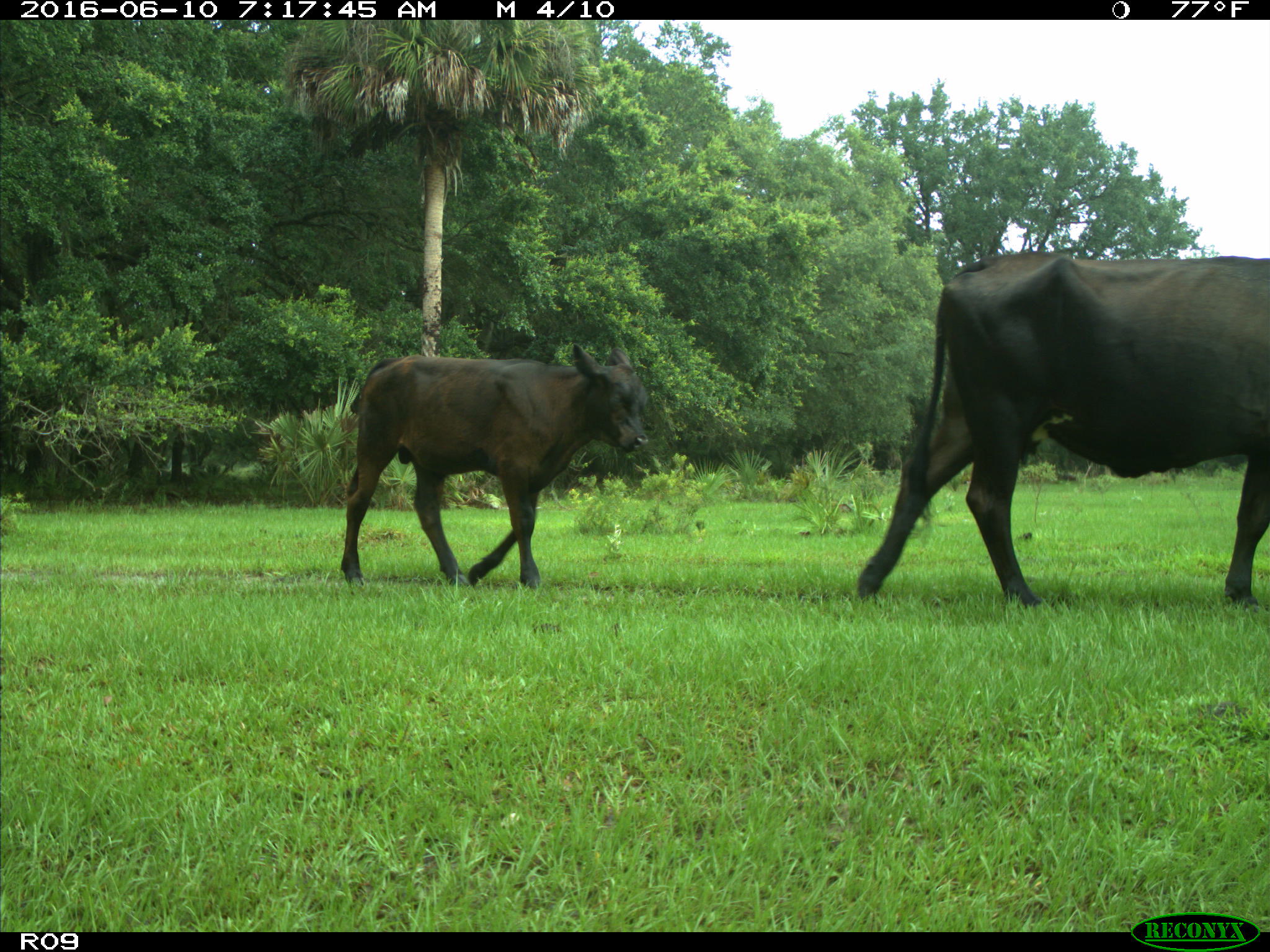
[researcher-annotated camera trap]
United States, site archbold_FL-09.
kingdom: Animalia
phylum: Chordata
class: Mammalia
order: Artiodactyla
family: Bovidae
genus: Bos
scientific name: Bos taurus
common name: domestic cow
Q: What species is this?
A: Bos taurus (domestic cow).